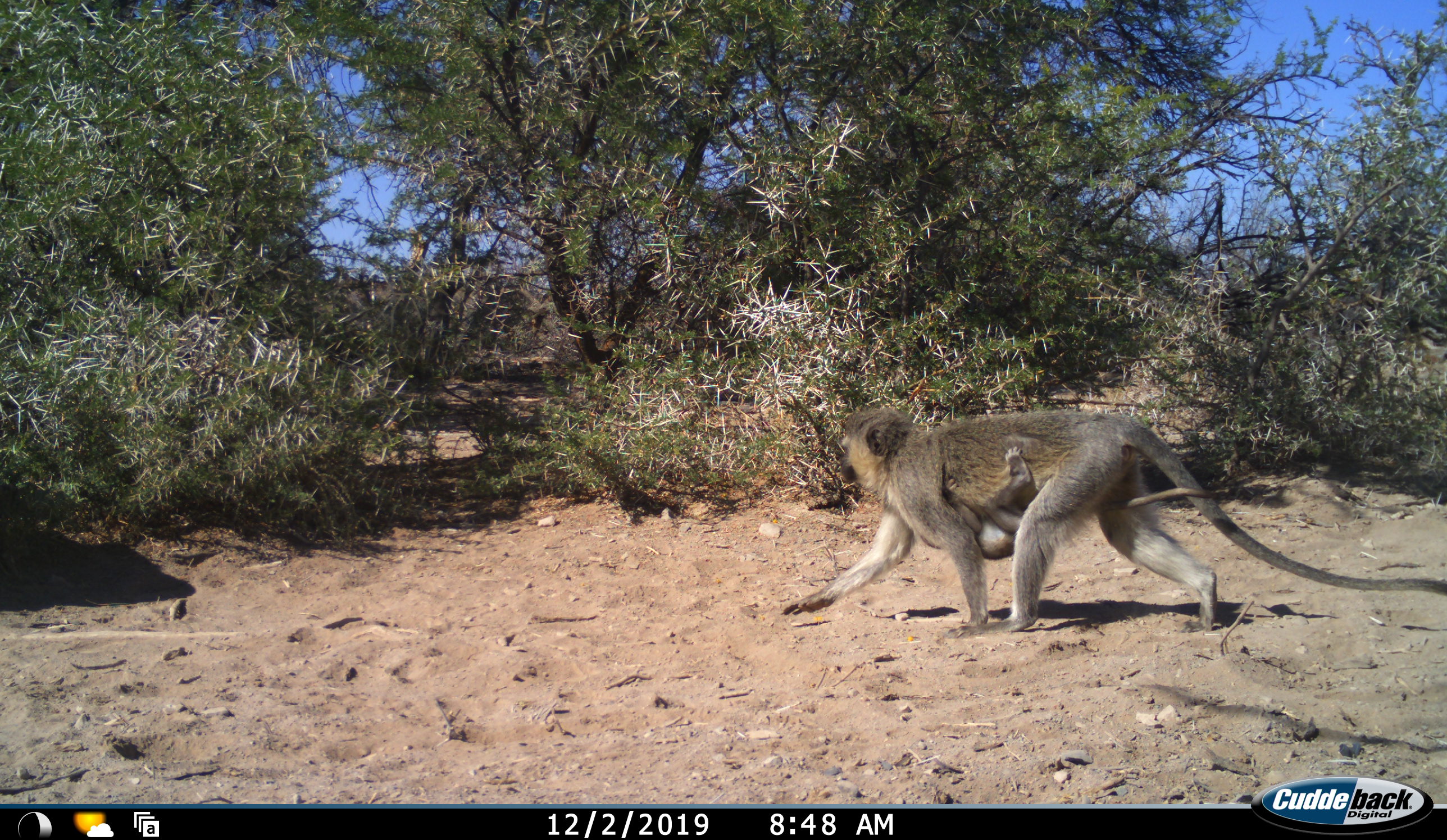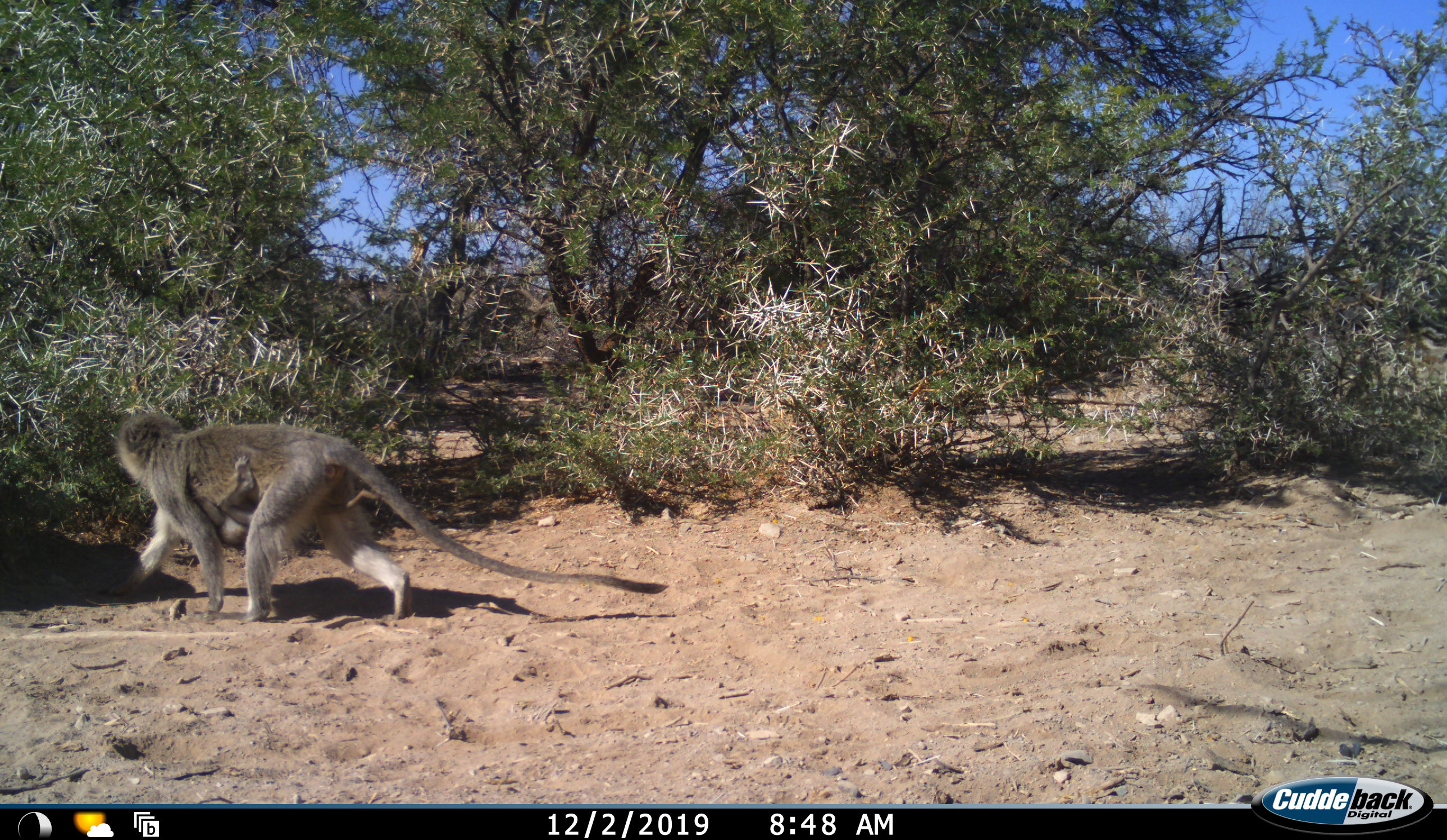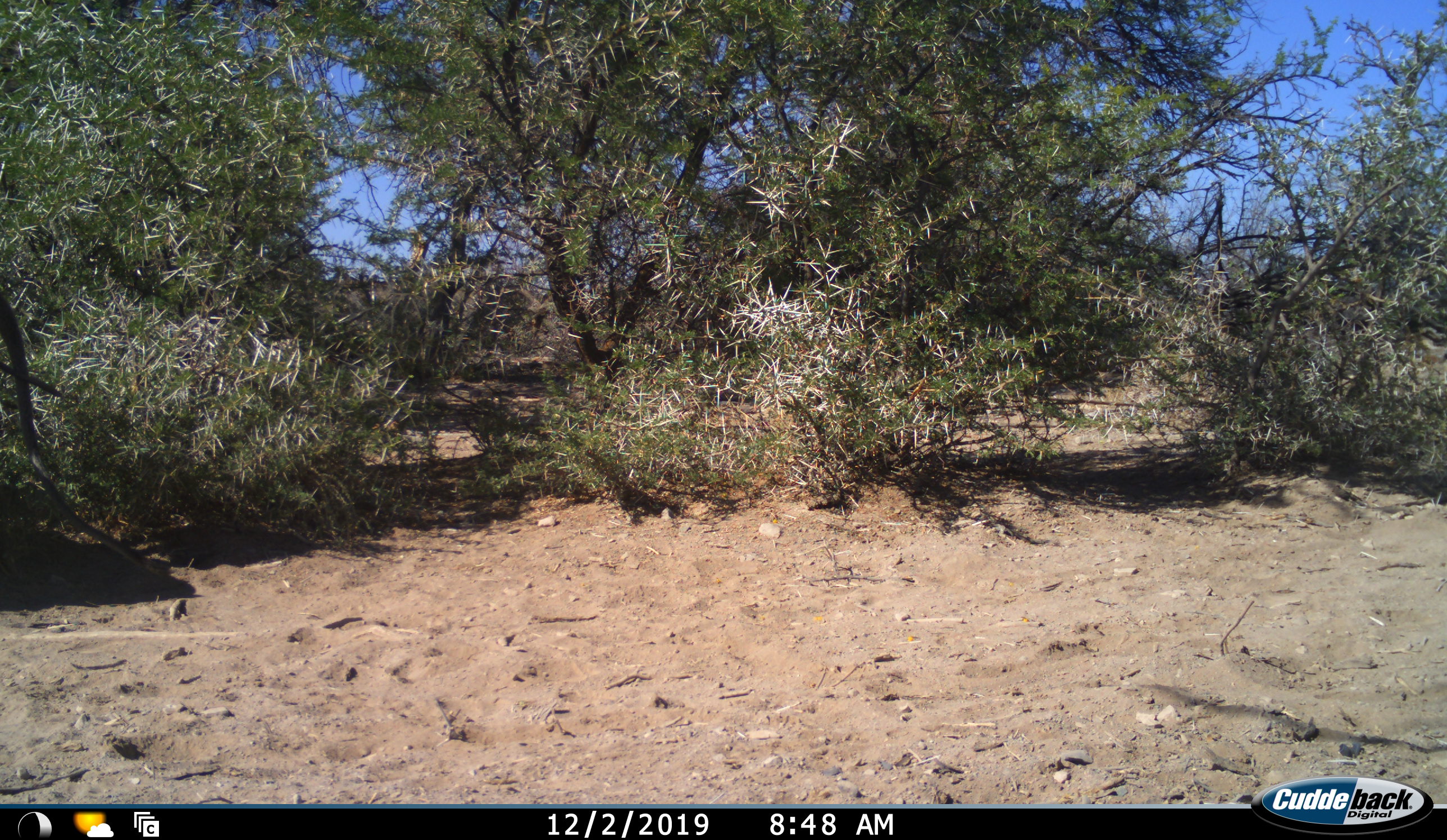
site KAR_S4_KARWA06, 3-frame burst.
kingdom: Animalia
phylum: Chordata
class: Mammalia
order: Primates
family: Cercopithecidae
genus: Chlorocebus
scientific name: Chlorocebus pygerythrus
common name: vervet monkey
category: monkeyvervet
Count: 2.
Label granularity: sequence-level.